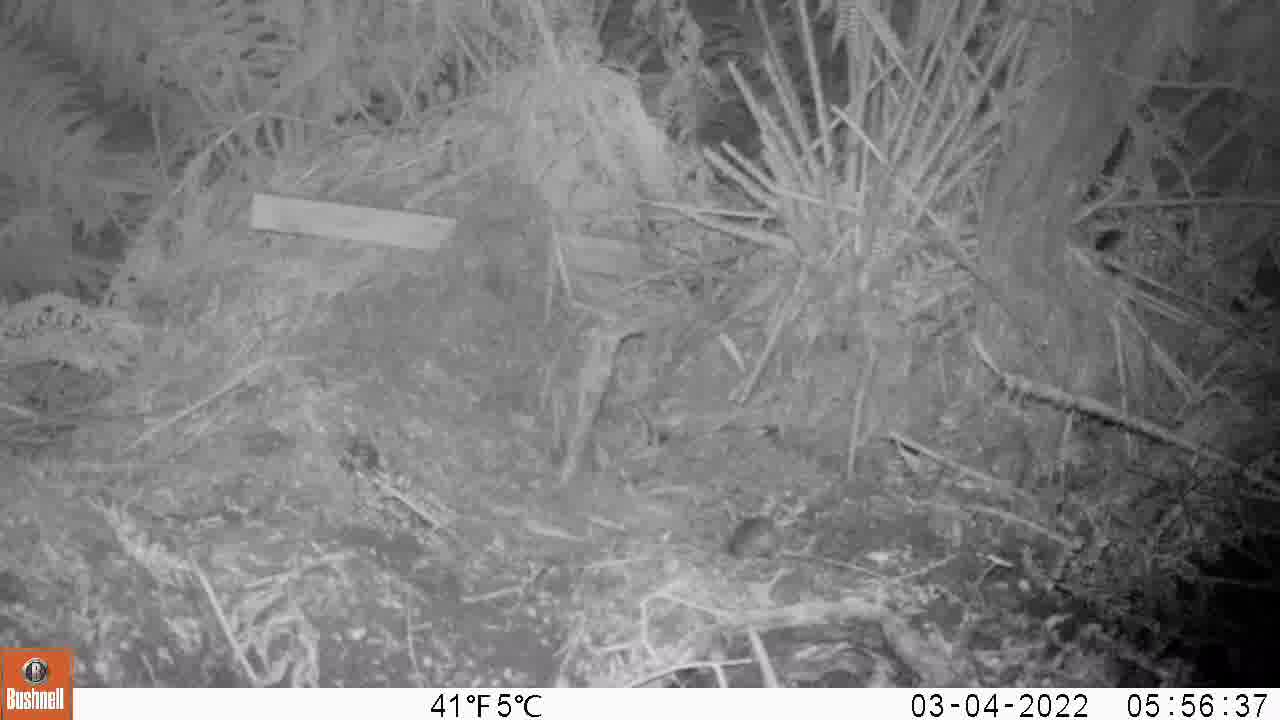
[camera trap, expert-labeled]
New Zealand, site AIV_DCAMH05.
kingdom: Animalia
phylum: Chordata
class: Mammalia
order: Rodentia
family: Muridae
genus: Mus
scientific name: Mus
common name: mouse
Mouse (Mus).